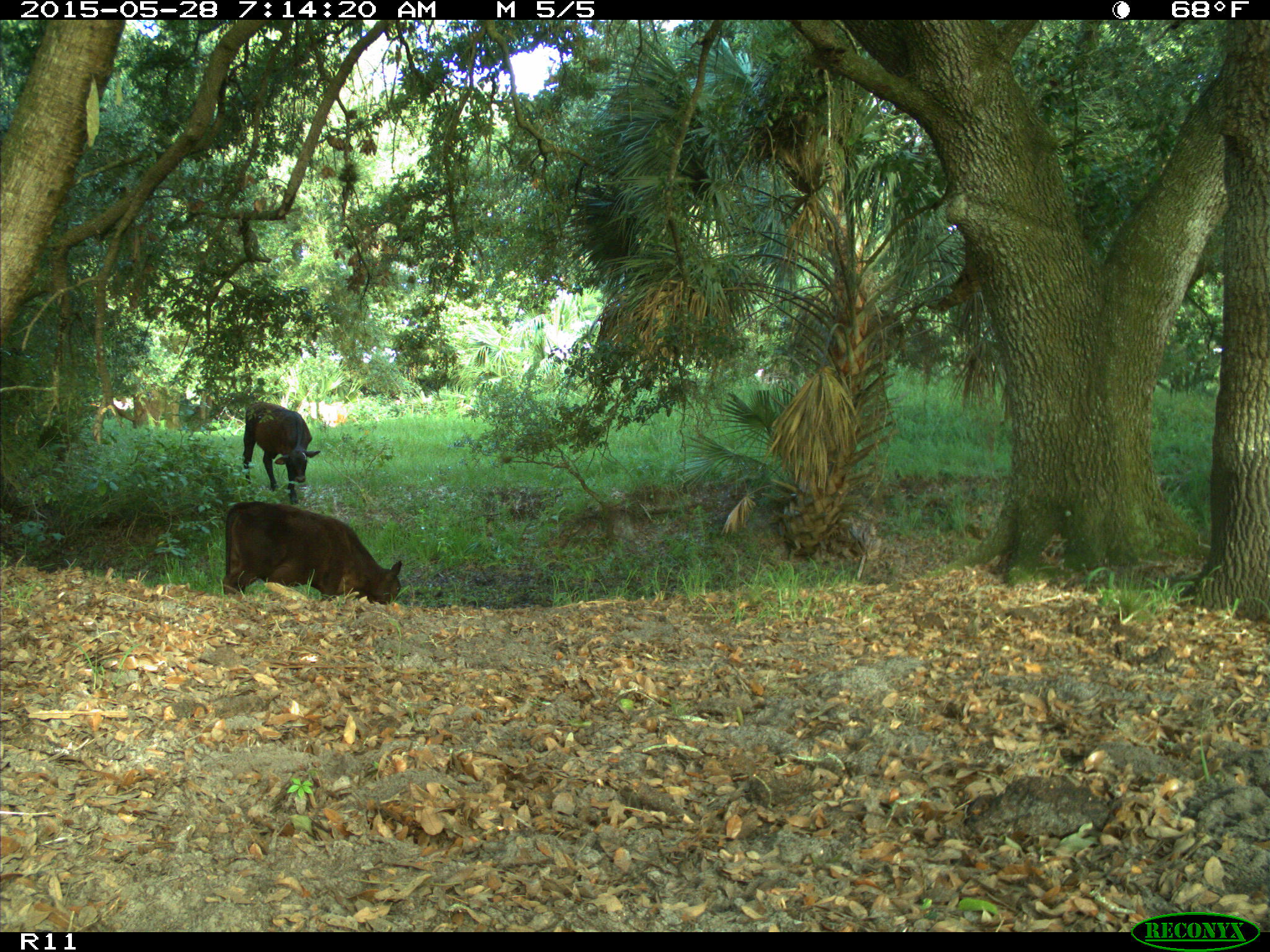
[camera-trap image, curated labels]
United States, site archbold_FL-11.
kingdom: Animalia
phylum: Chordata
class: Mammalia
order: Artiodactyla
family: Bovidae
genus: Bos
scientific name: Bos taurus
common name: domestic cow